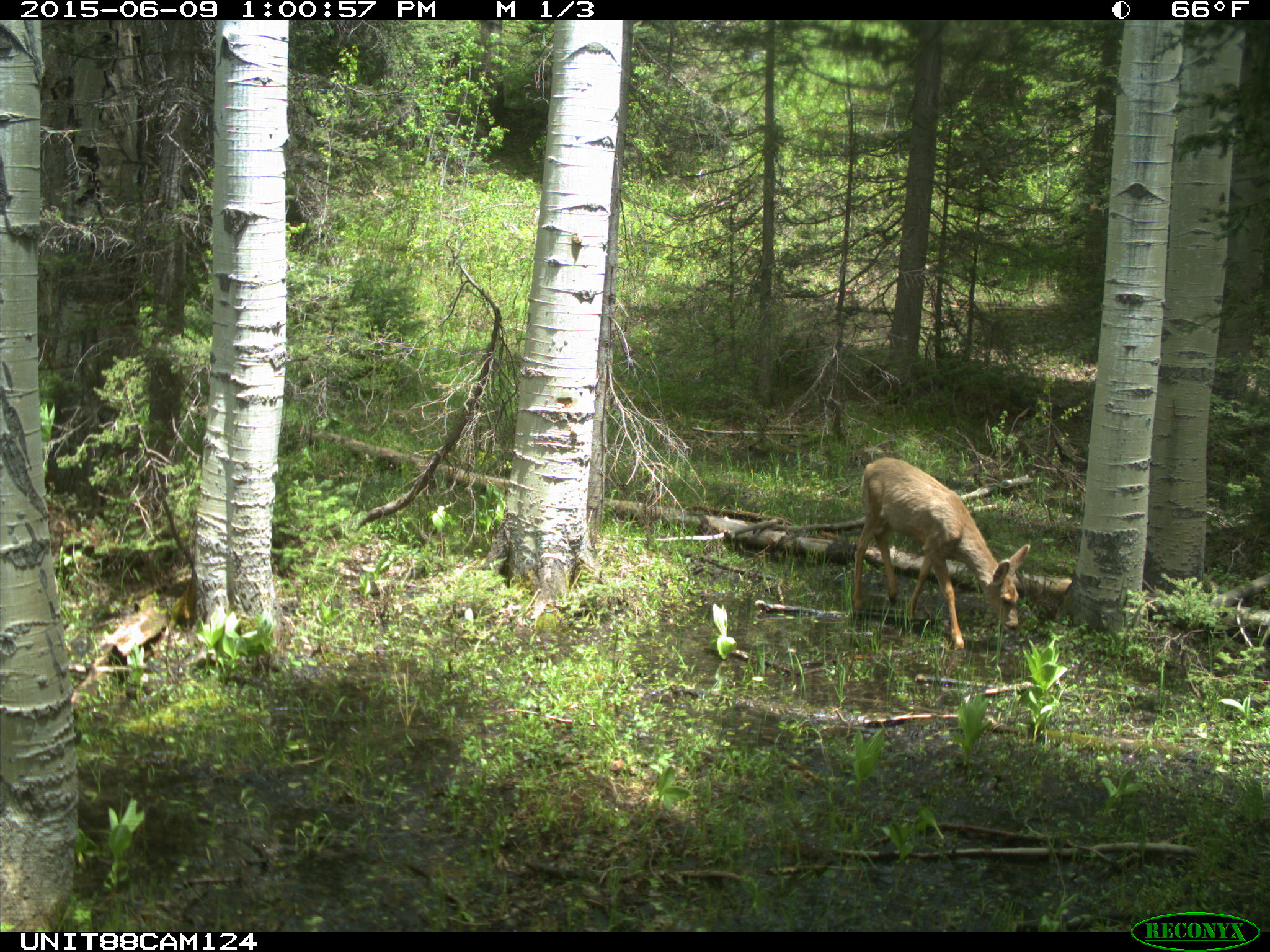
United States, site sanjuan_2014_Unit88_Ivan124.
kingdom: Animalia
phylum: Chordata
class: Mammalia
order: Artiodactyla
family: Cervidae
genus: Odocoileus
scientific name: Odocoileus hemionus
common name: mule deer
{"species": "Odocoileus hemionus (mule deer)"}